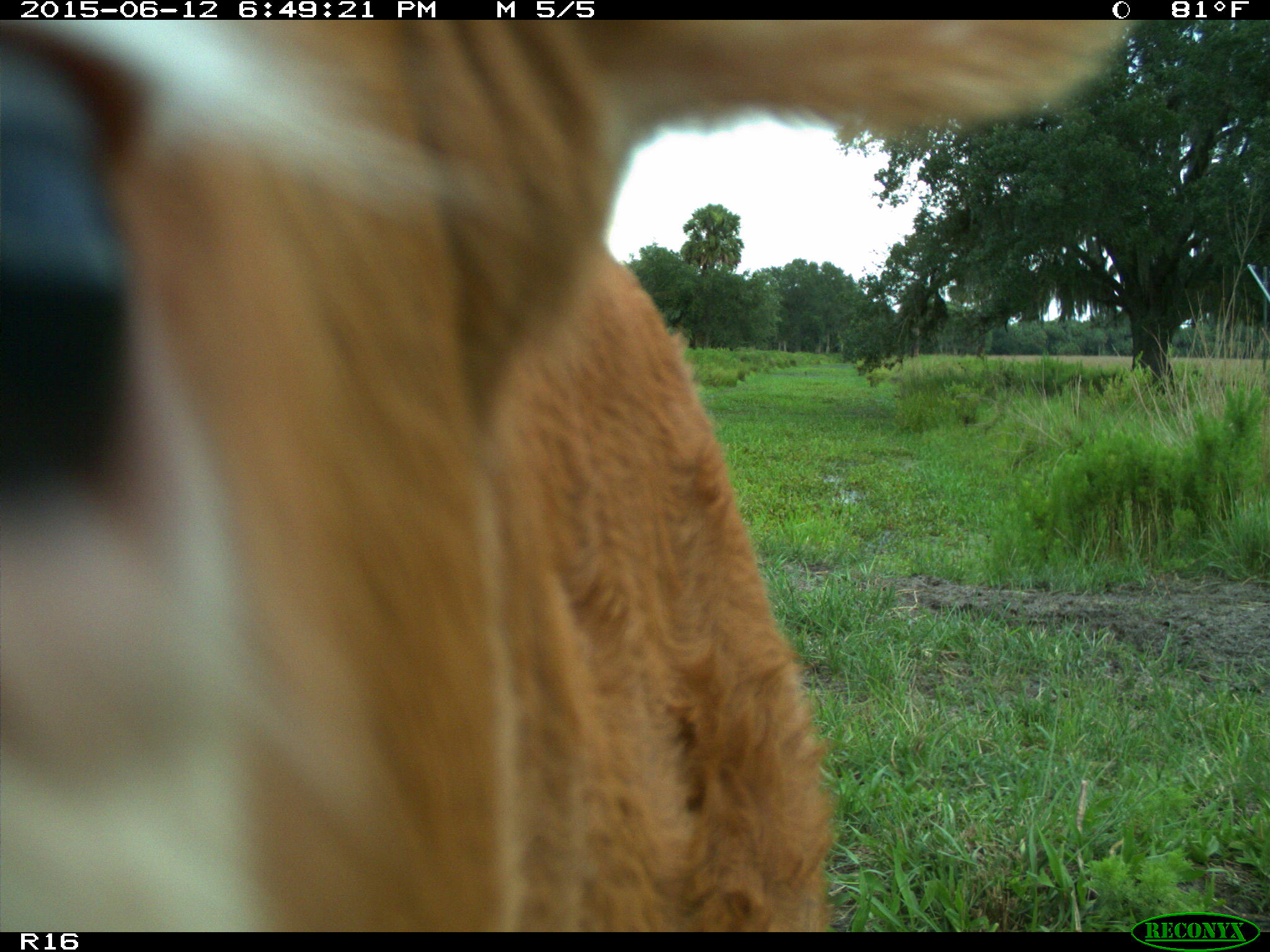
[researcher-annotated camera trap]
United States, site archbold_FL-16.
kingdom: Animalia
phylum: Chordata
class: Mammalia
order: Artiodactyla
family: Bovidae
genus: Bos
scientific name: Bos taurus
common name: domestic cow